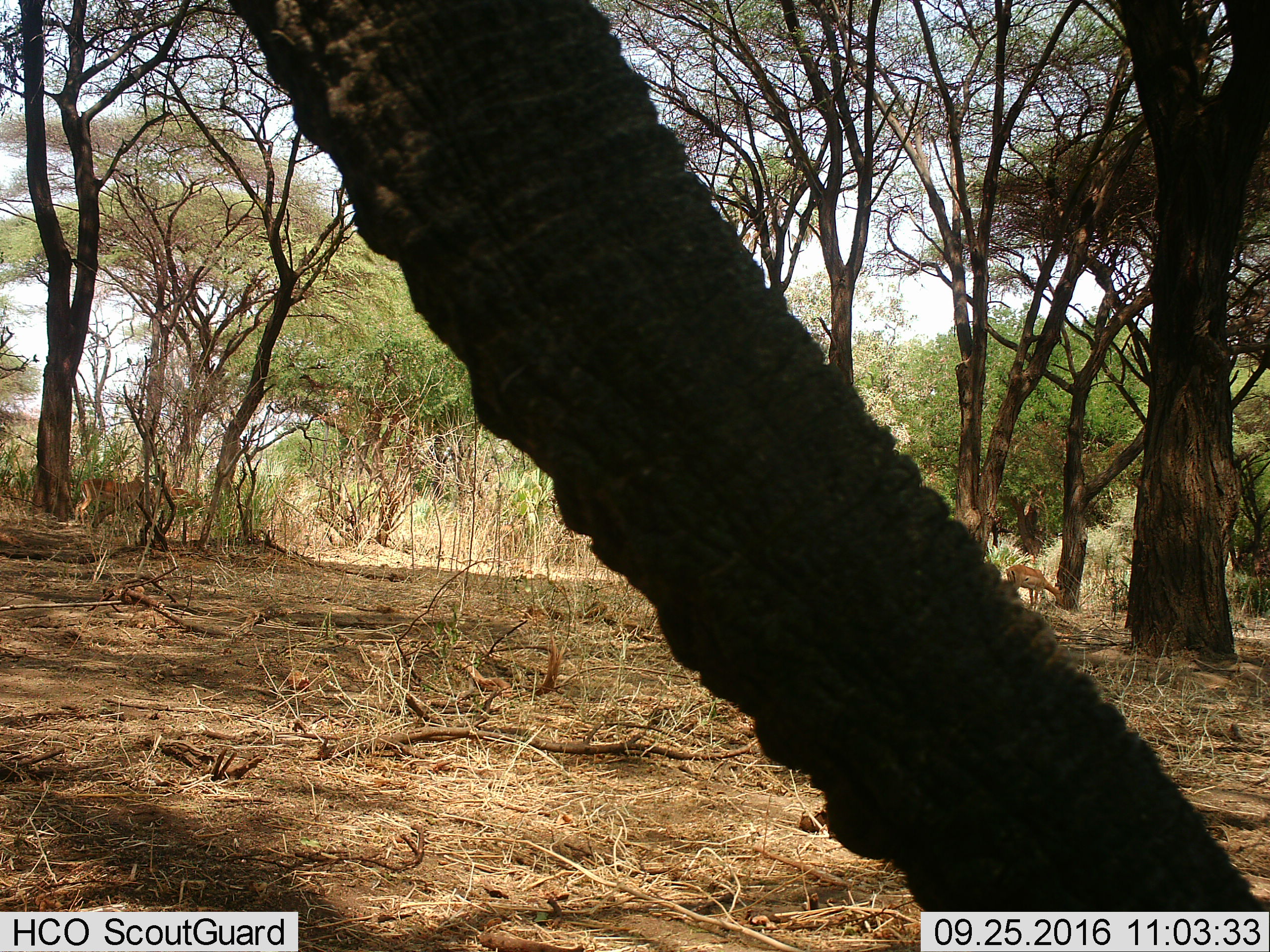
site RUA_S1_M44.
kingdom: Animalia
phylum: Chordata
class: Mammalia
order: Proboscidea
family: Elephantidae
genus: Loxodonta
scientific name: Loxodonta africana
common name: african bush elephant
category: elephant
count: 1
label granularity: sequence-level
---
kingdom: Animalia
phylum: Chordata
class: Mammalia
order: Artiodactyla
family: Bovidae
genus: Aepyceros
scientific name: Aepyceros melampus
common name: impala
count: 3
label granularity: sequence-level